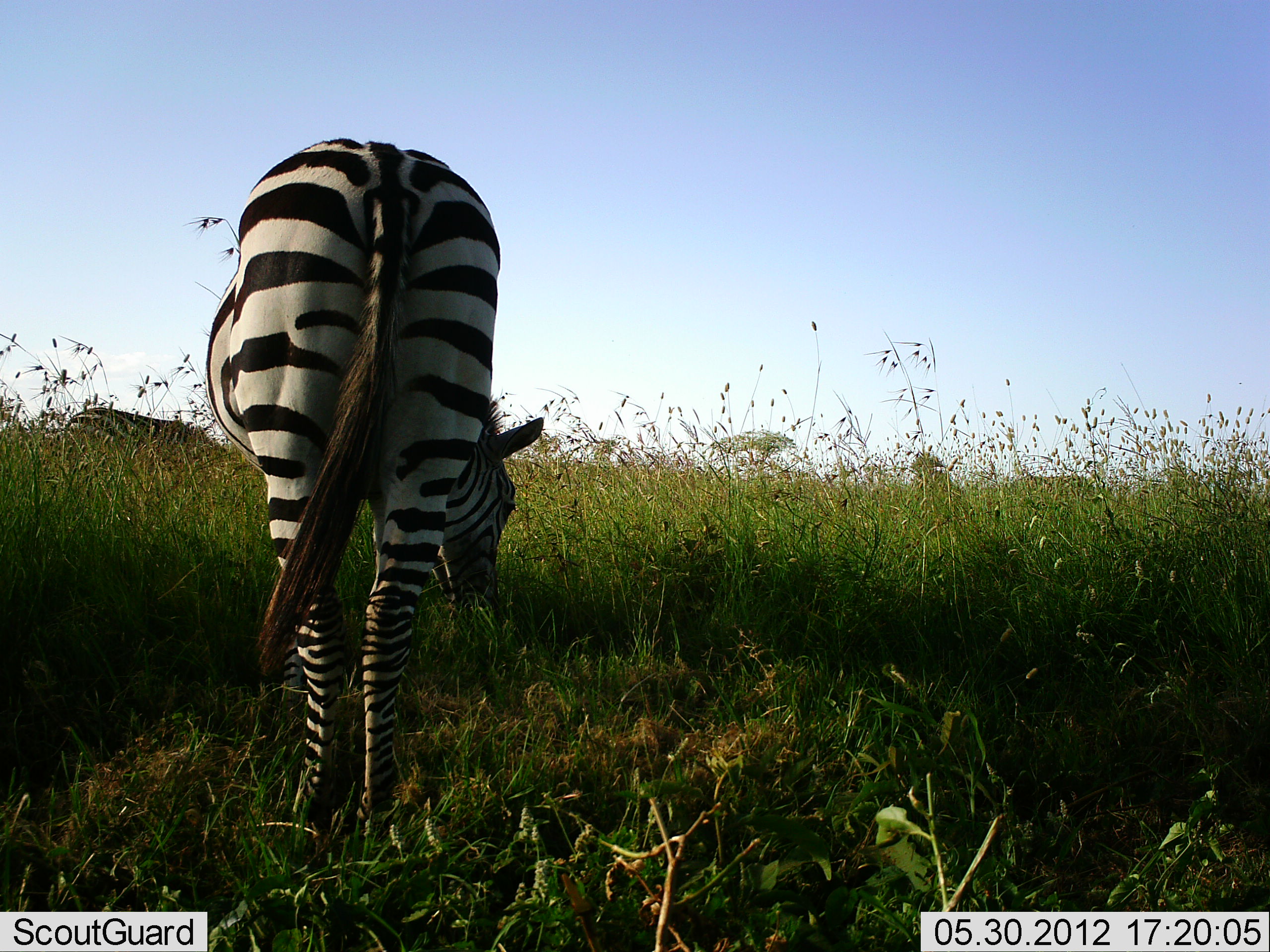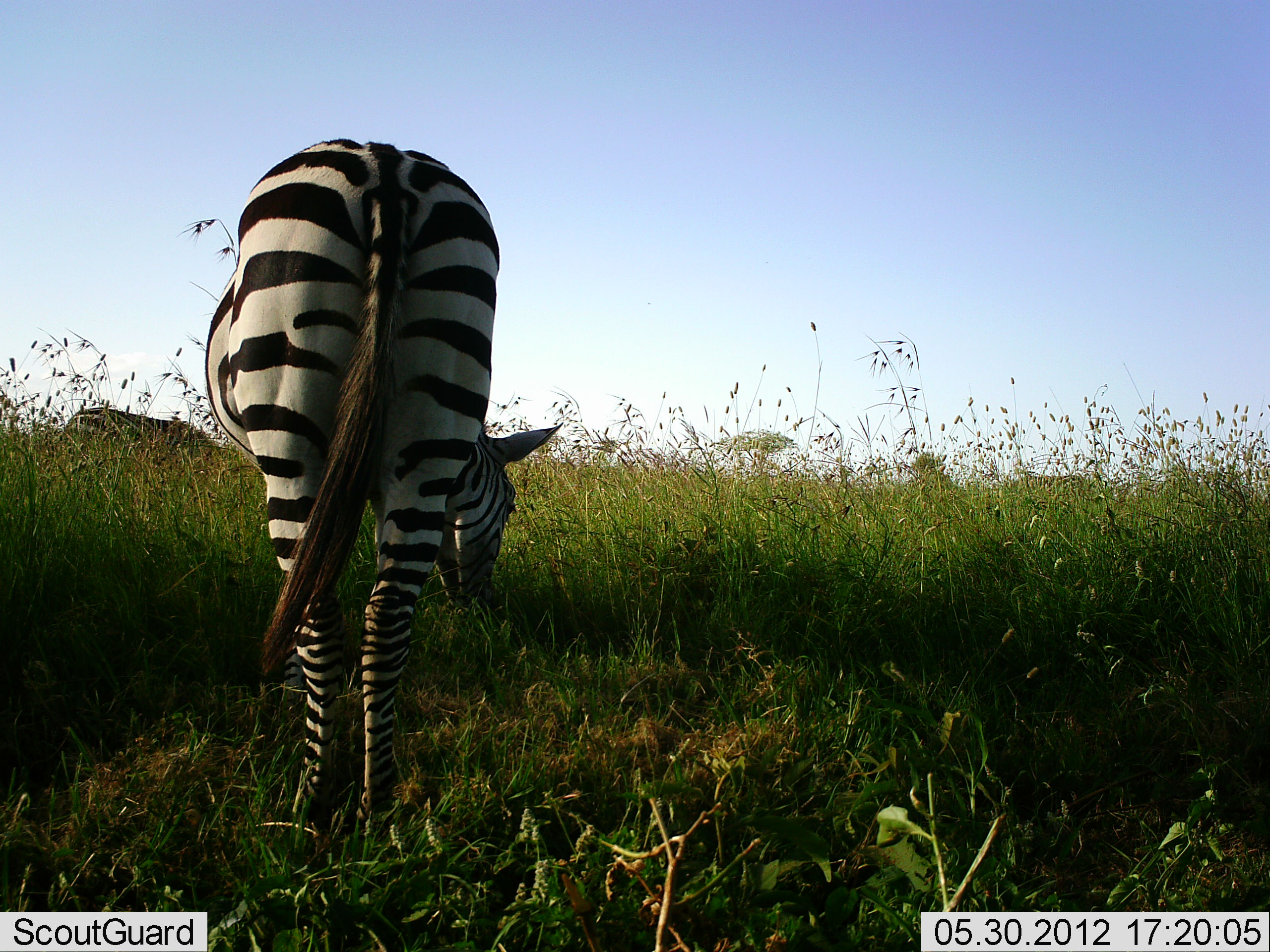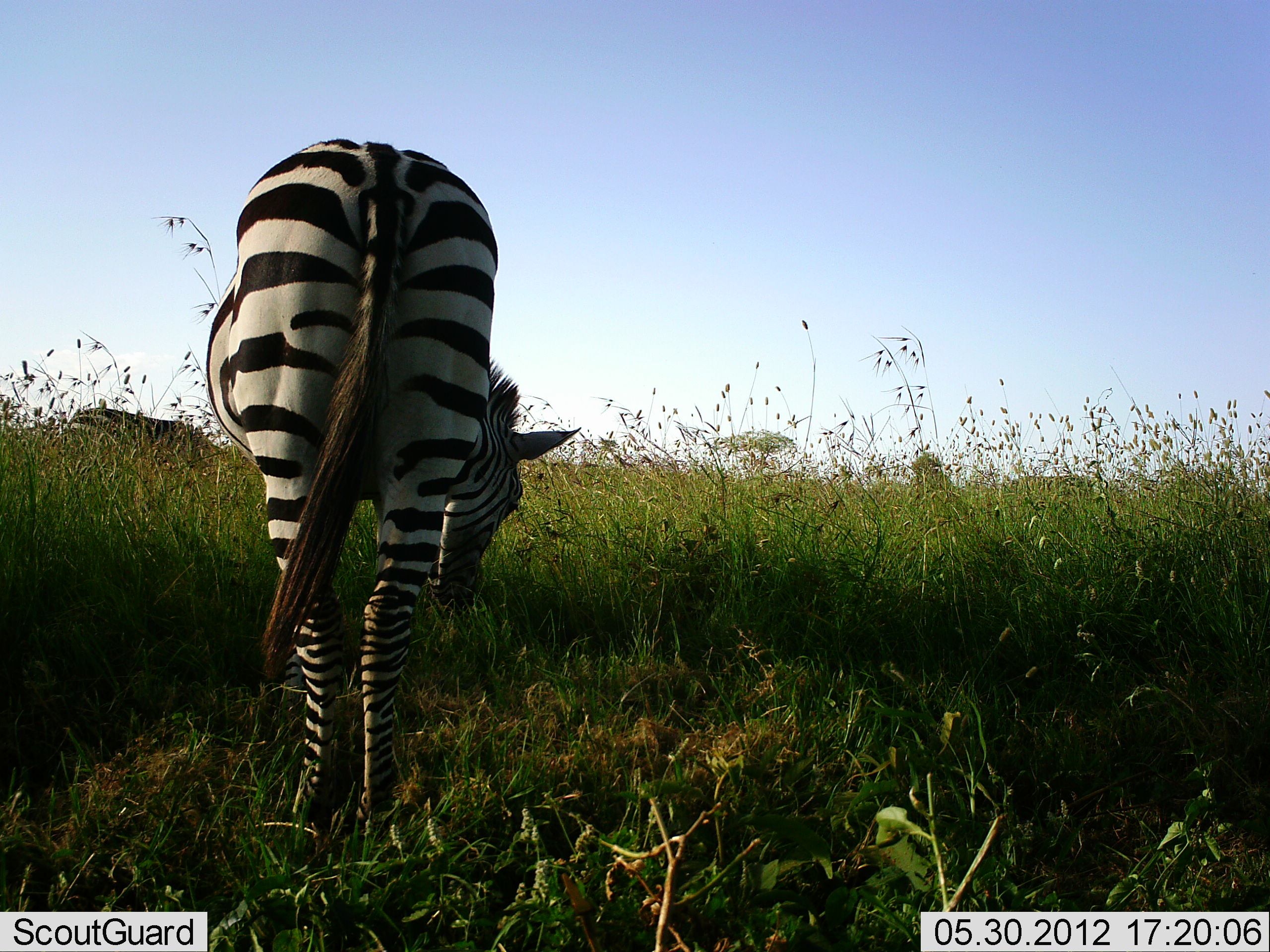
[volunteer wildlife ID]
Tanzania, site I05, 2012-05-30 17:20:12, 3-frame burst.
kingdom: Animalia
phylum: Chordata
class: Mammalia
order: Perissodactyla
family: Equidae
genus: Equus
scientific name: Equus quagga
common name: plains zebra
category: zebra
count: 2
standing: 30%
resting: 0%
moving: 0%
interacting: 0%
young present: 0%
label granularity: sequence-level